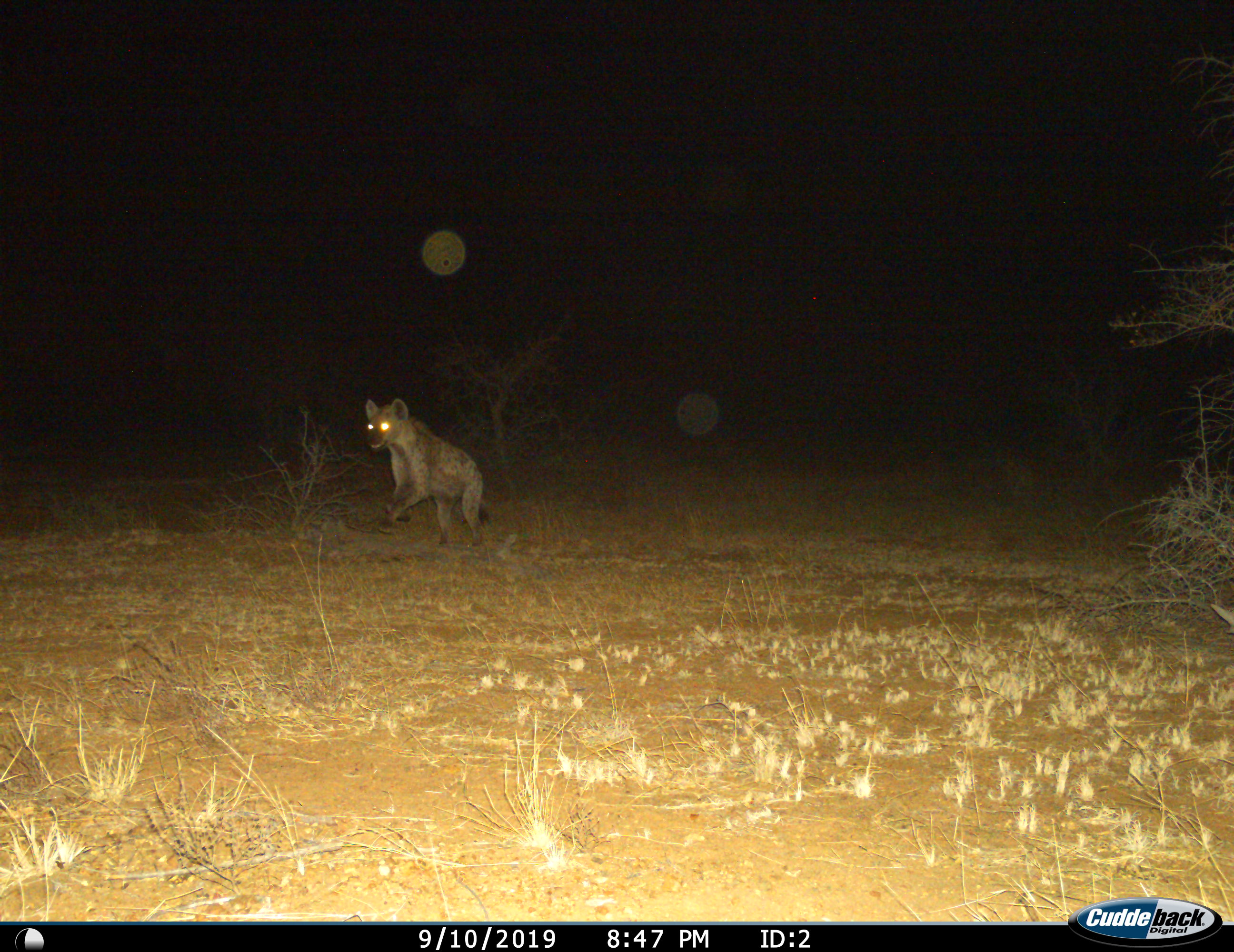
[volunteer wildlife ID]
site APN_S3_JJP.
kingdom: Animalia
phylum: Chordata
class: Mammalia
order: Carnivora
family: Hyaenidae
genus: Crocuta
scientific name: Crocuta crocuta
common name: spotted hyena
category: hyenaspotted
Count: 1.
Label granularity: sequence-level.